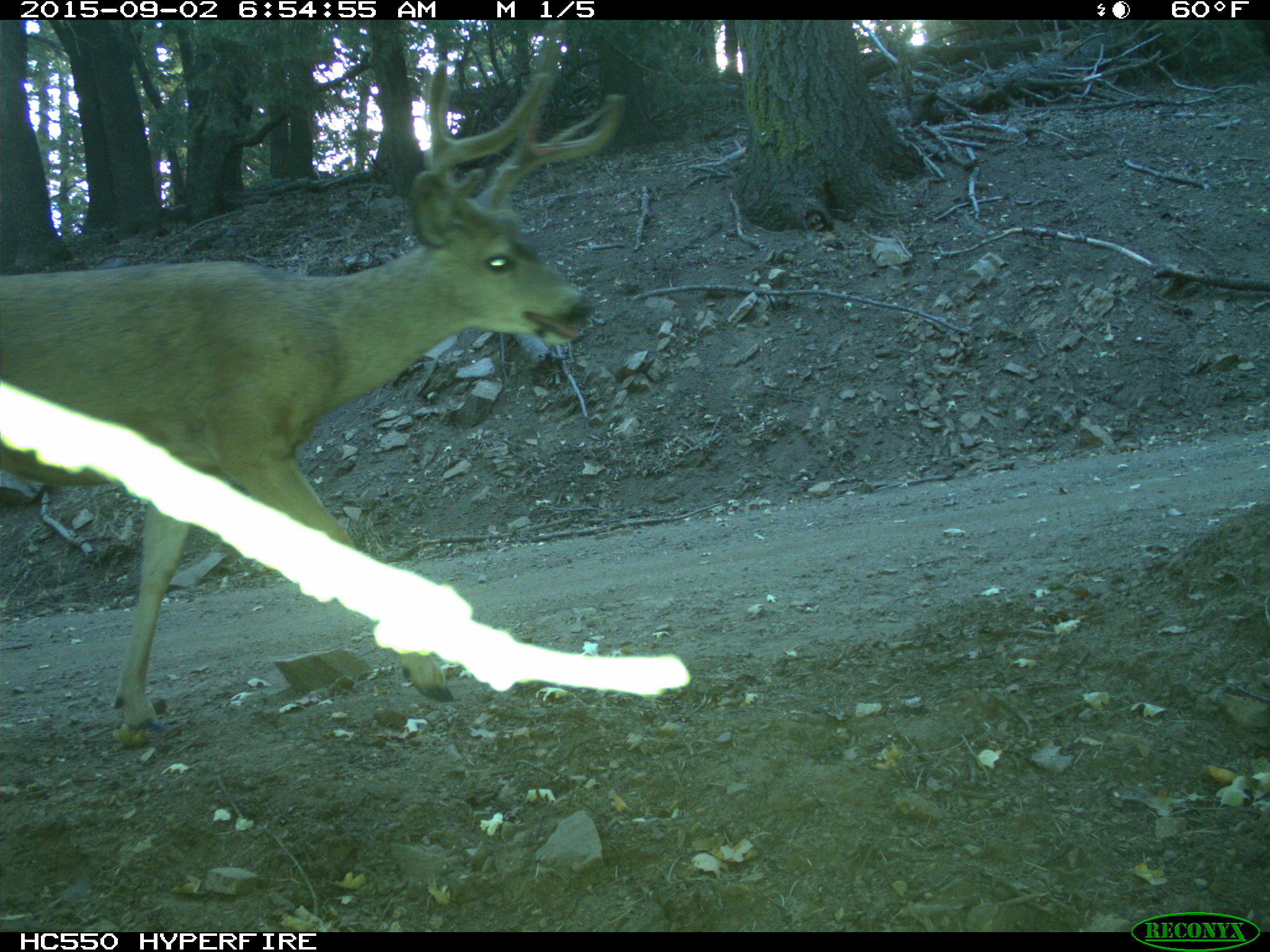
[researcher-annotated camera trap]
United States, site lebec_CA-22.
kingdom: Animalia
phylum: Chordata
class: Mammalia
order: Artiodactyla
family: Cervidae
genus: Odocoileus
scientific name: Odocoileus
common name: deer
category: unidentified deer